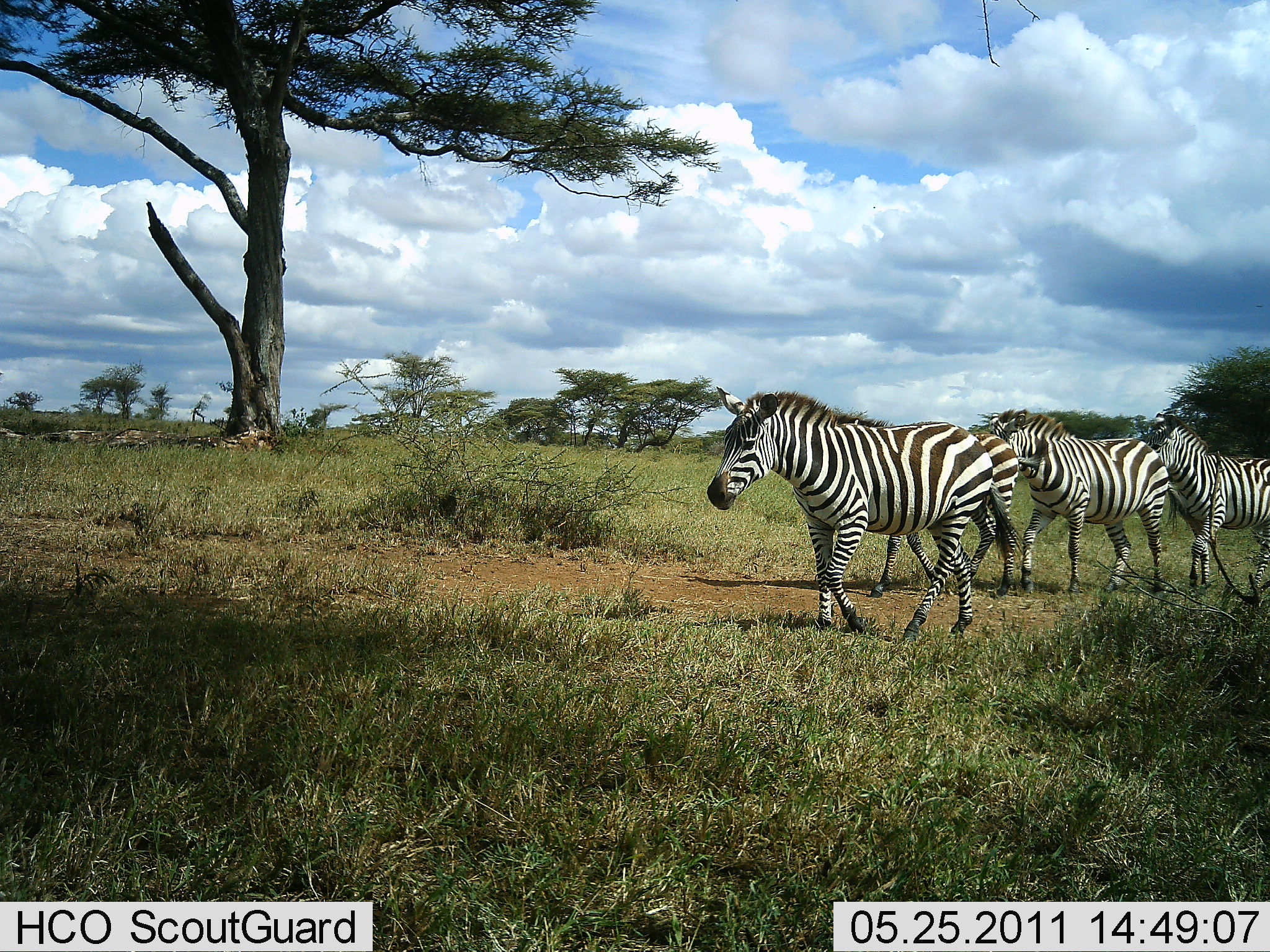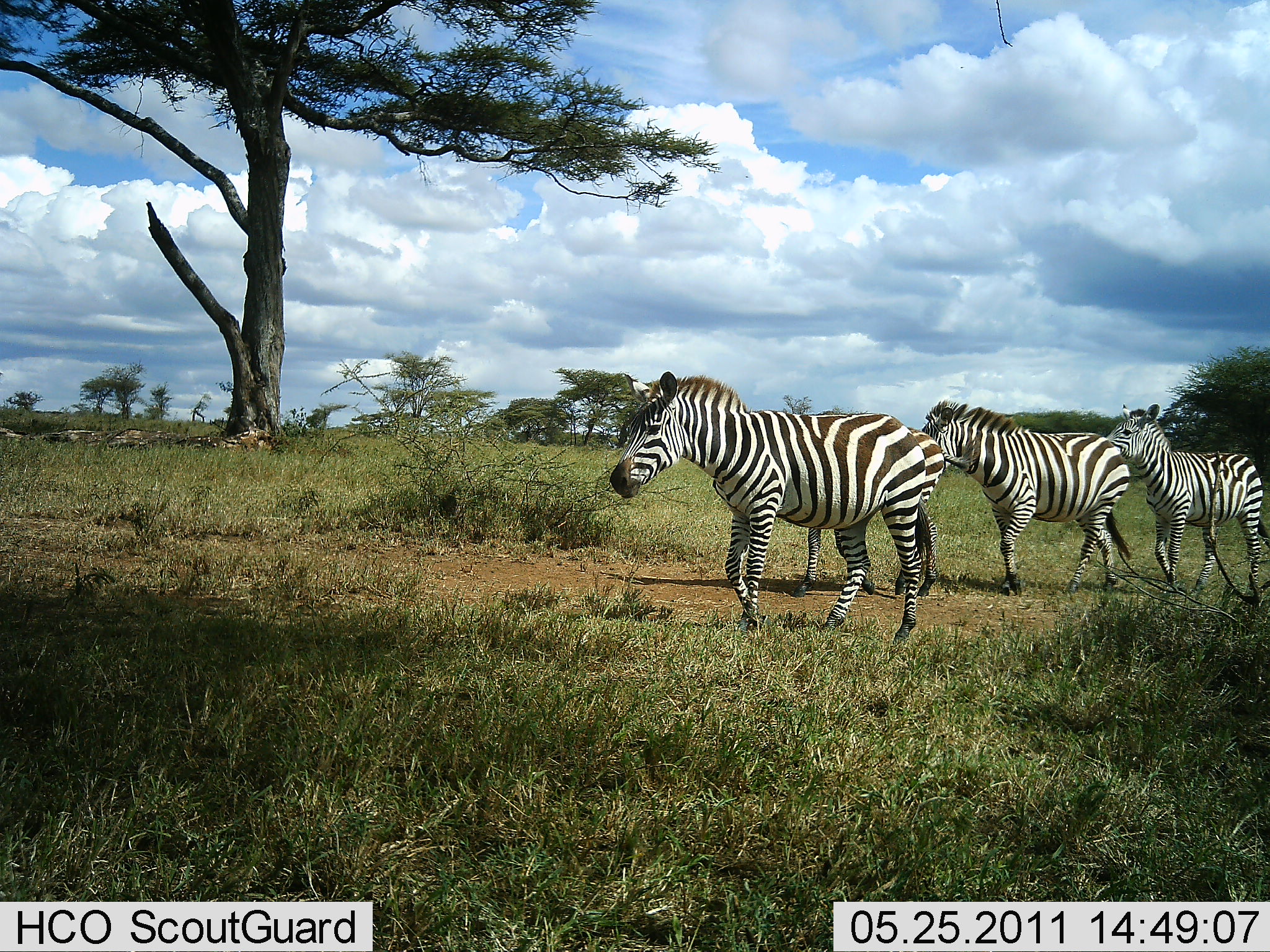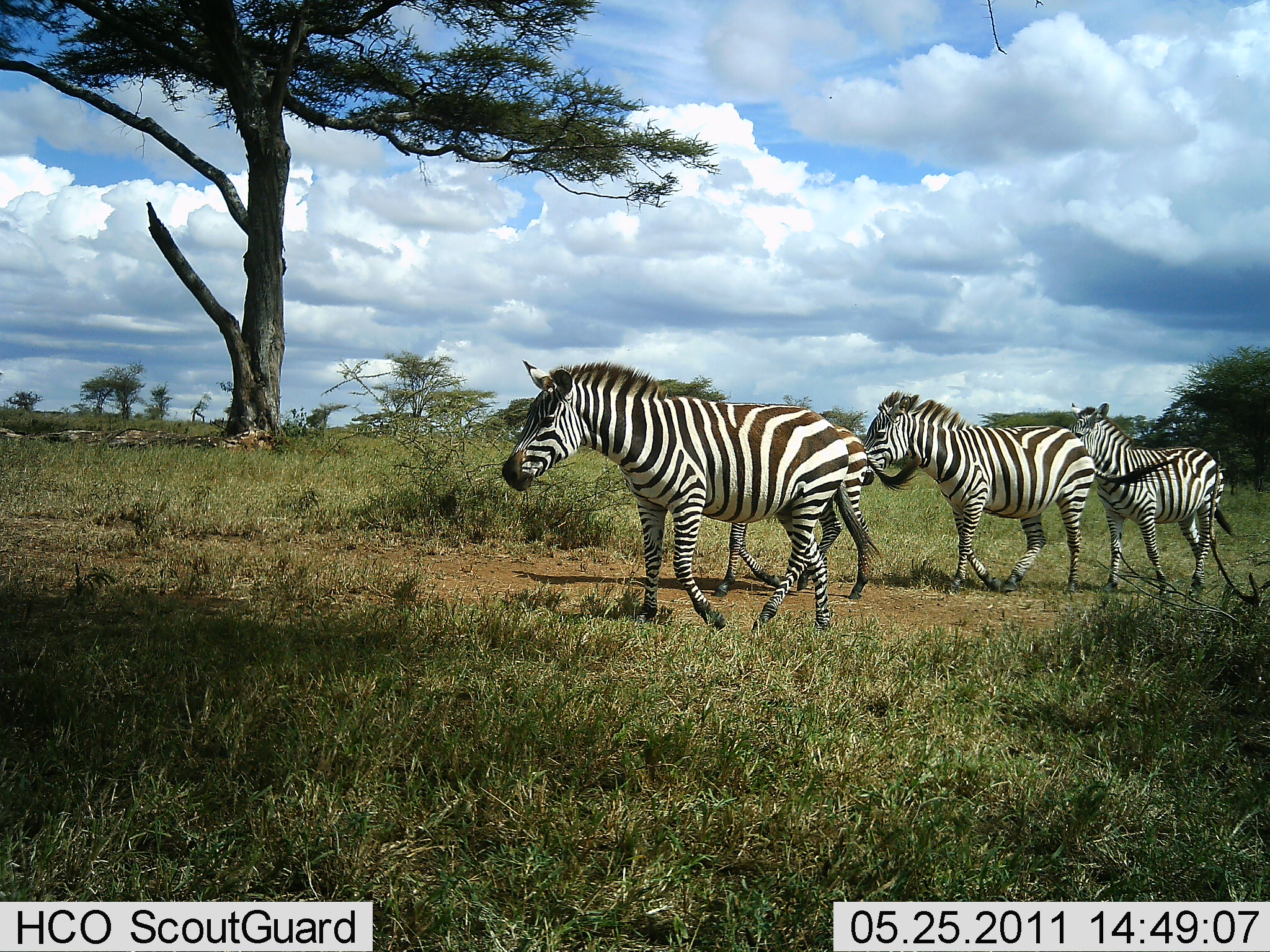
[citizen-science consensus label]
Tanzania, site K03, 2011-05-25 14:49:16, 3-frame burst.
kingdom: Animalia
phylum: Chordata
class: Mammalia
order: Perissodactyla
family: Equidae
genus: Equus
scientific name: Equus quagga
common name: plains zebra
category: zebra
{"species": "zebra (plains zebra) (Equus quagga)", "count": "4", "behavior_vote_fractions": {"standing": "0%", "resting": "0%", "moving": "100%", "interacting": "0%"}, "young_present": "0%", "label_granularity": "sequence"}